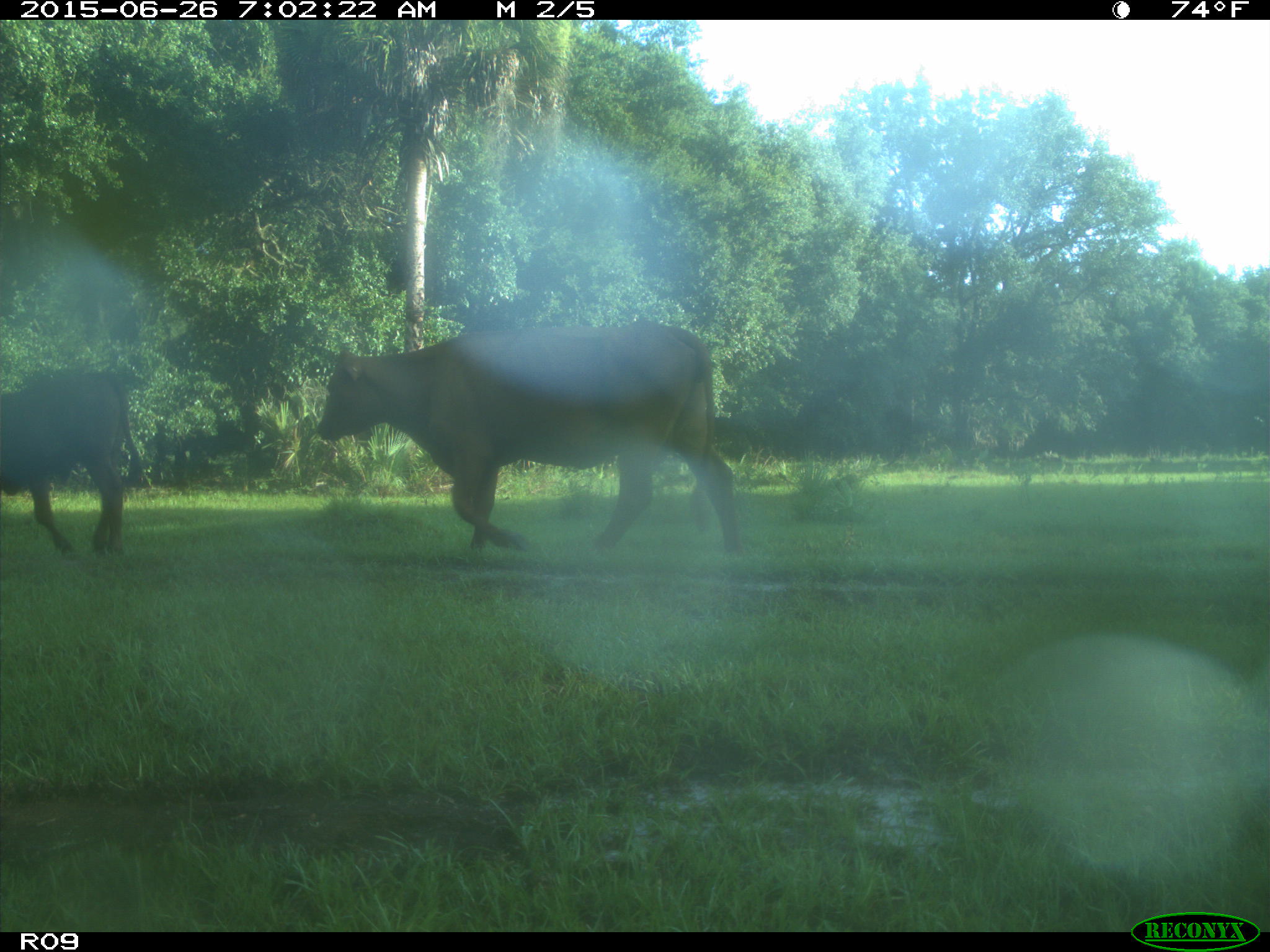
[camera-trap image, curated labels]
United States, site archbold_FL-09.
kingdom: Animalia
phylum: Chordata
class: Mammalia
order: Artiodactyla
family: Bovidae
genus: Bos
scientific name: Bos taurus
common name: domestic cow